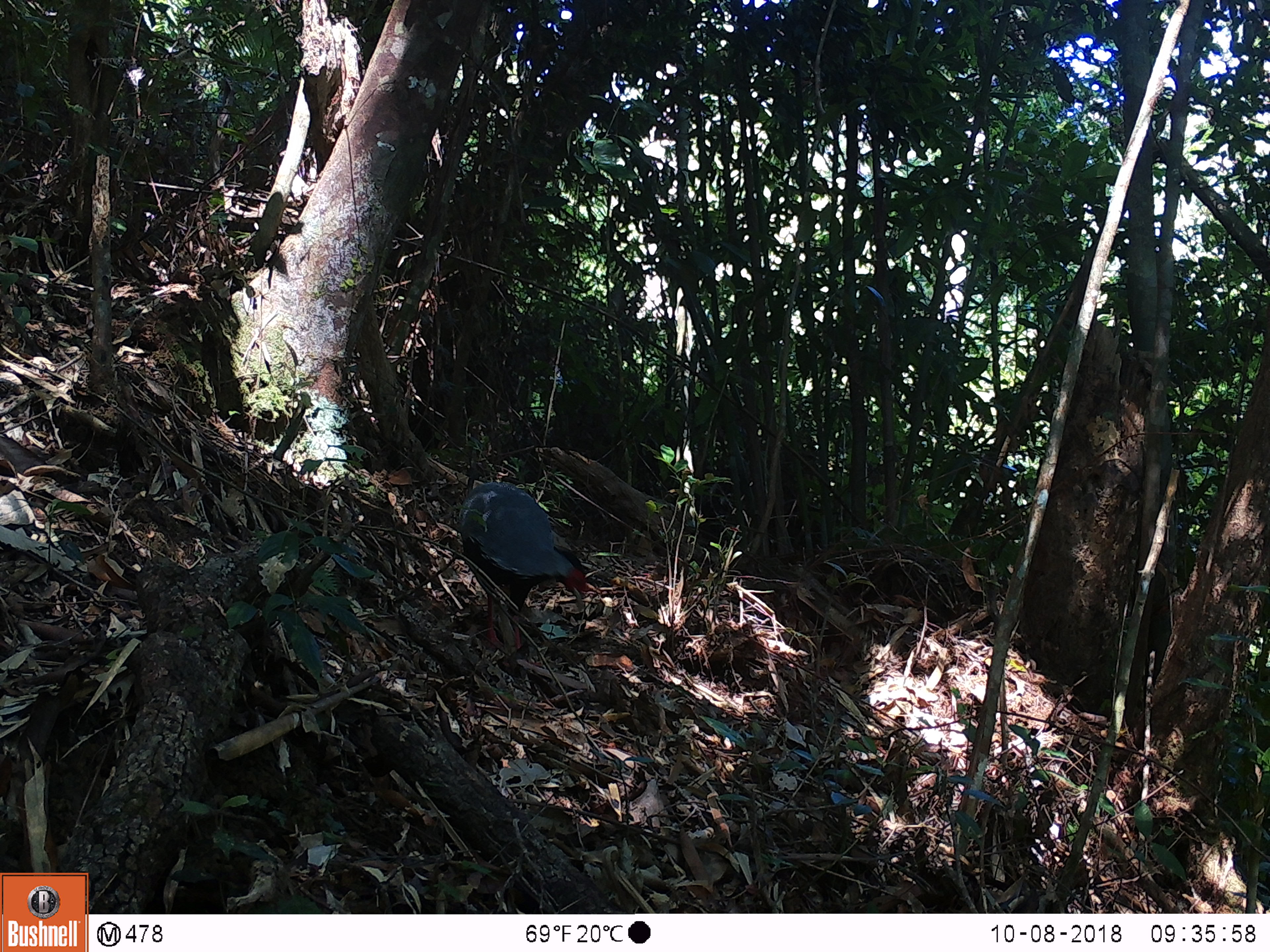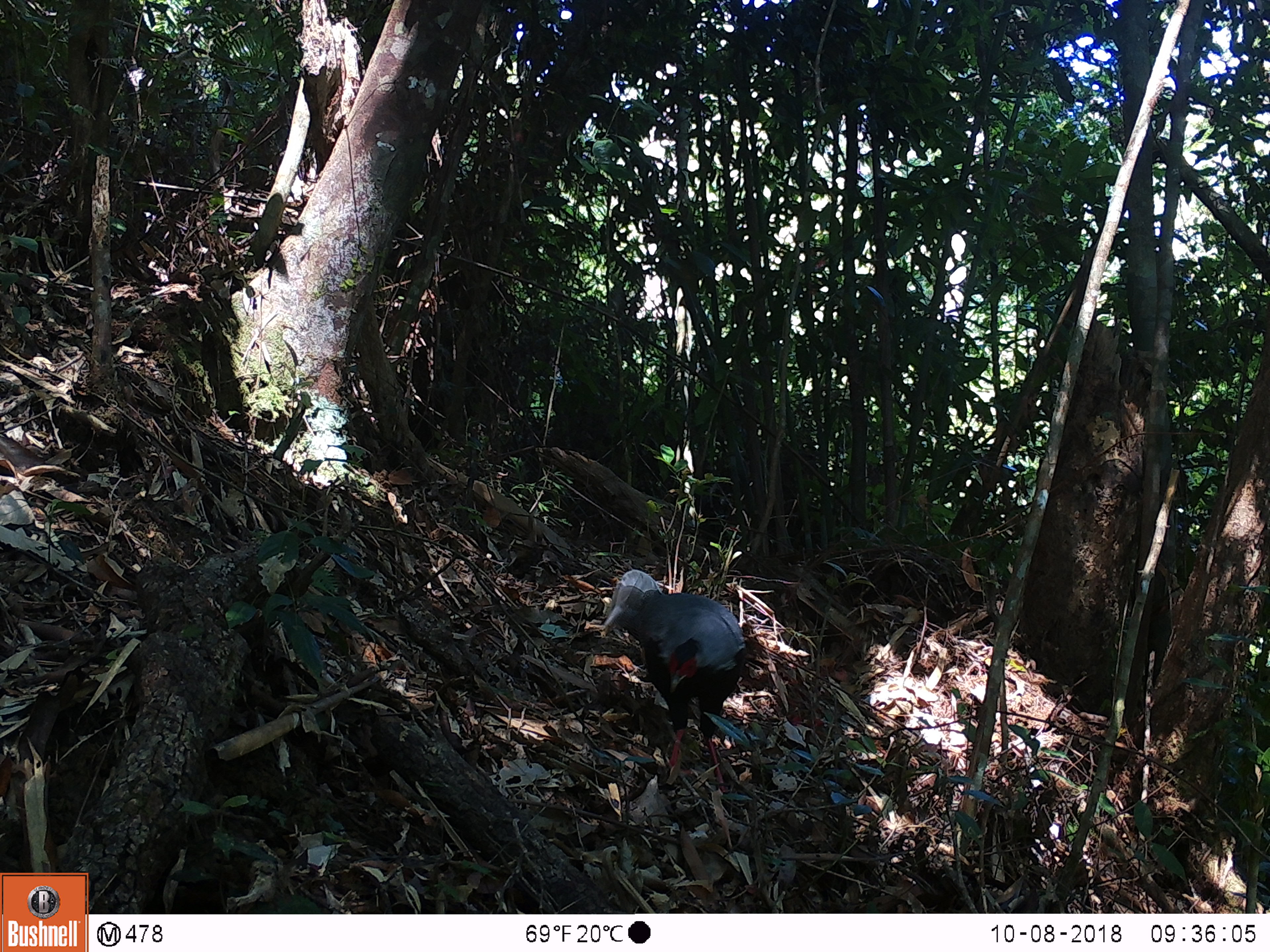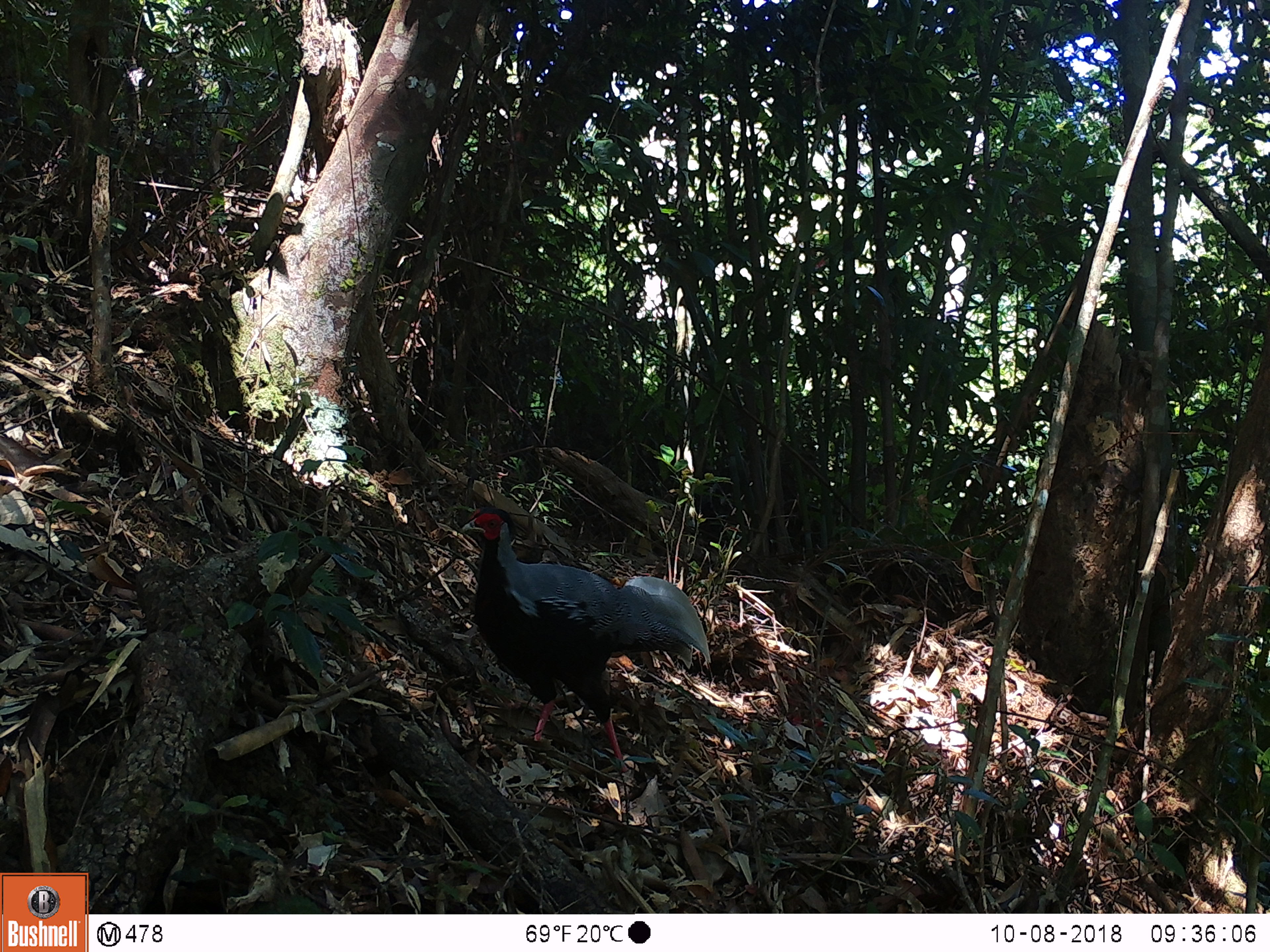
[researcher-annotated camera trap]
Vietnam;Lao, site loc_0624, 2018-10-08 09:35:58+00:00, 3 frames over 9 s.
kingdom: Animalia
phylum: Chordata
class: Aves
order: Galliformes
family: Phasianidae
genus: Lophura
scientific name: Lophura nycthemera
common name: silver pheasant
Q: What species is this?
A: Silver pheasant (Lophura nycthemera).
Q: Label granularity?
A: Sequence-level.